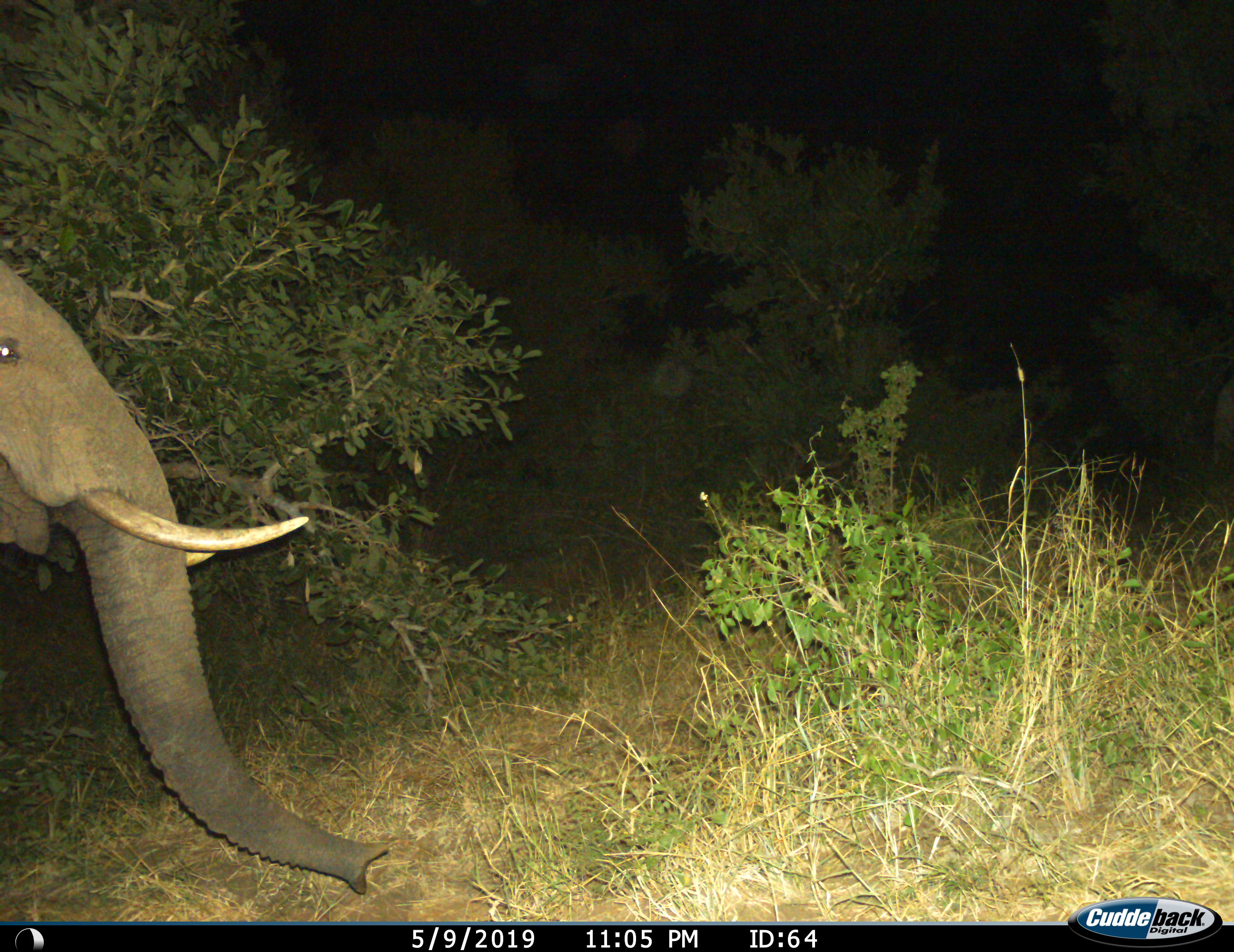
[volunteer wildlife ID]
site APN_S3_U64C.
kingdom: Animalia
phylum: Chordata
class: Mammalia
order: Proboscidea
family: Elephantidae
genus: Loxodonta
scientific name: Loxodonta africana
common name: african bush elephant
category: elephant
Elephant (african bush elephant) (Loxodonta africana), count 1. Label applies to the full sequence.